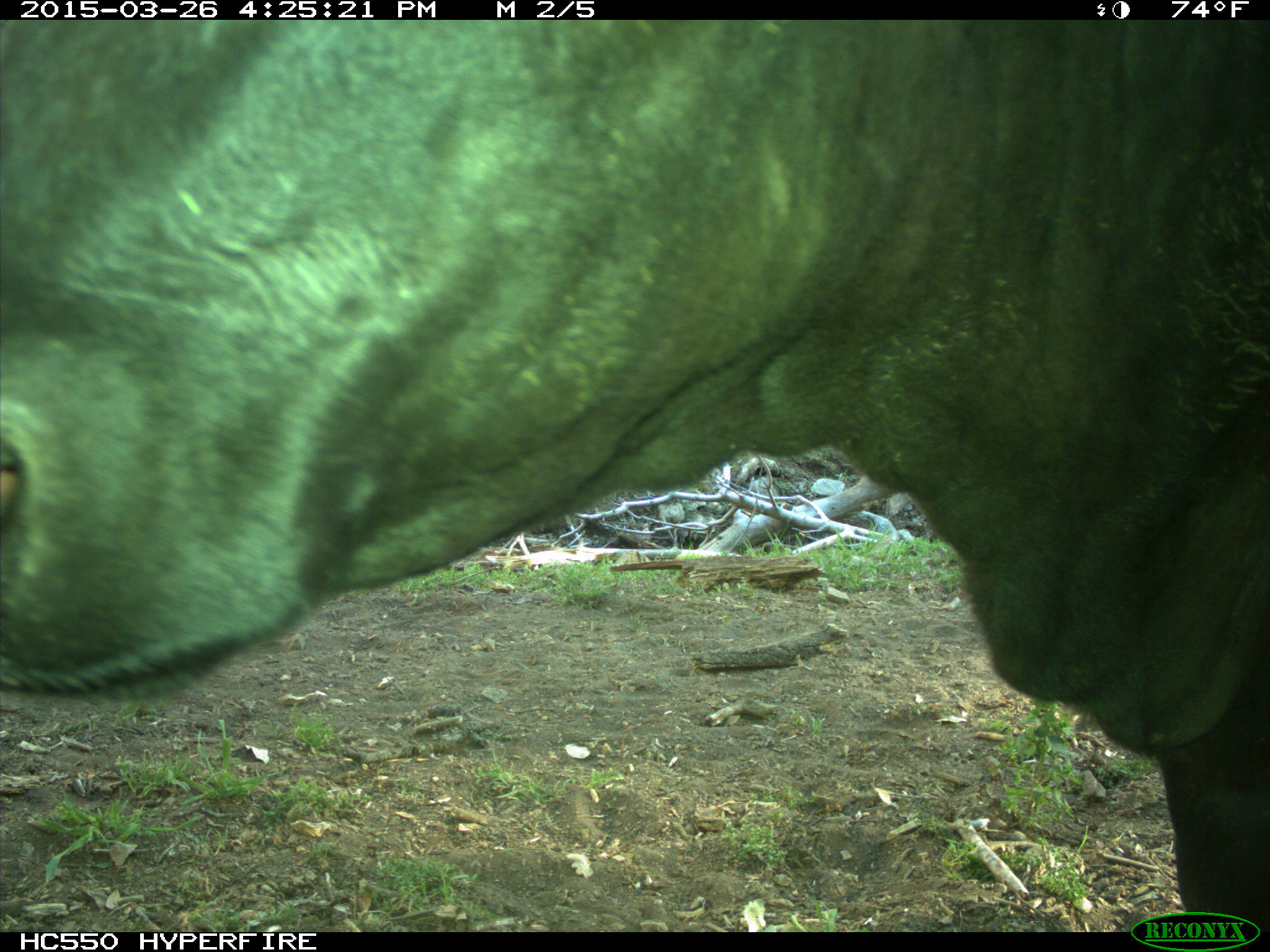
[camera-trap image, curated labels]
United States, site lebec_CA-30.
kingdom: Animalia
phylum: Chordata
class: Mammalia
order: Artiodactyla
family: Bovidae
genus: Bos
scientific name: Bos taurus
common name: domestic cow